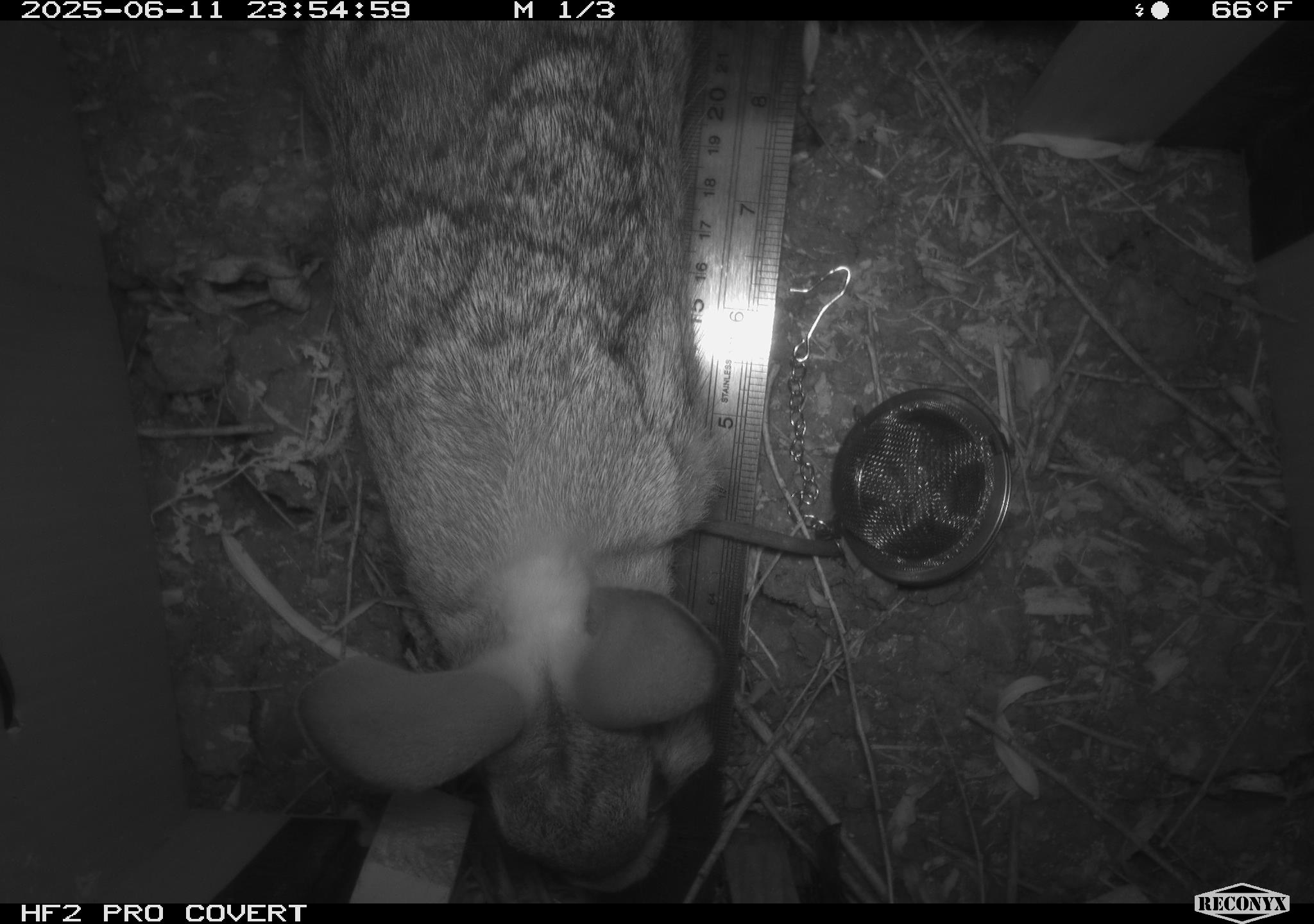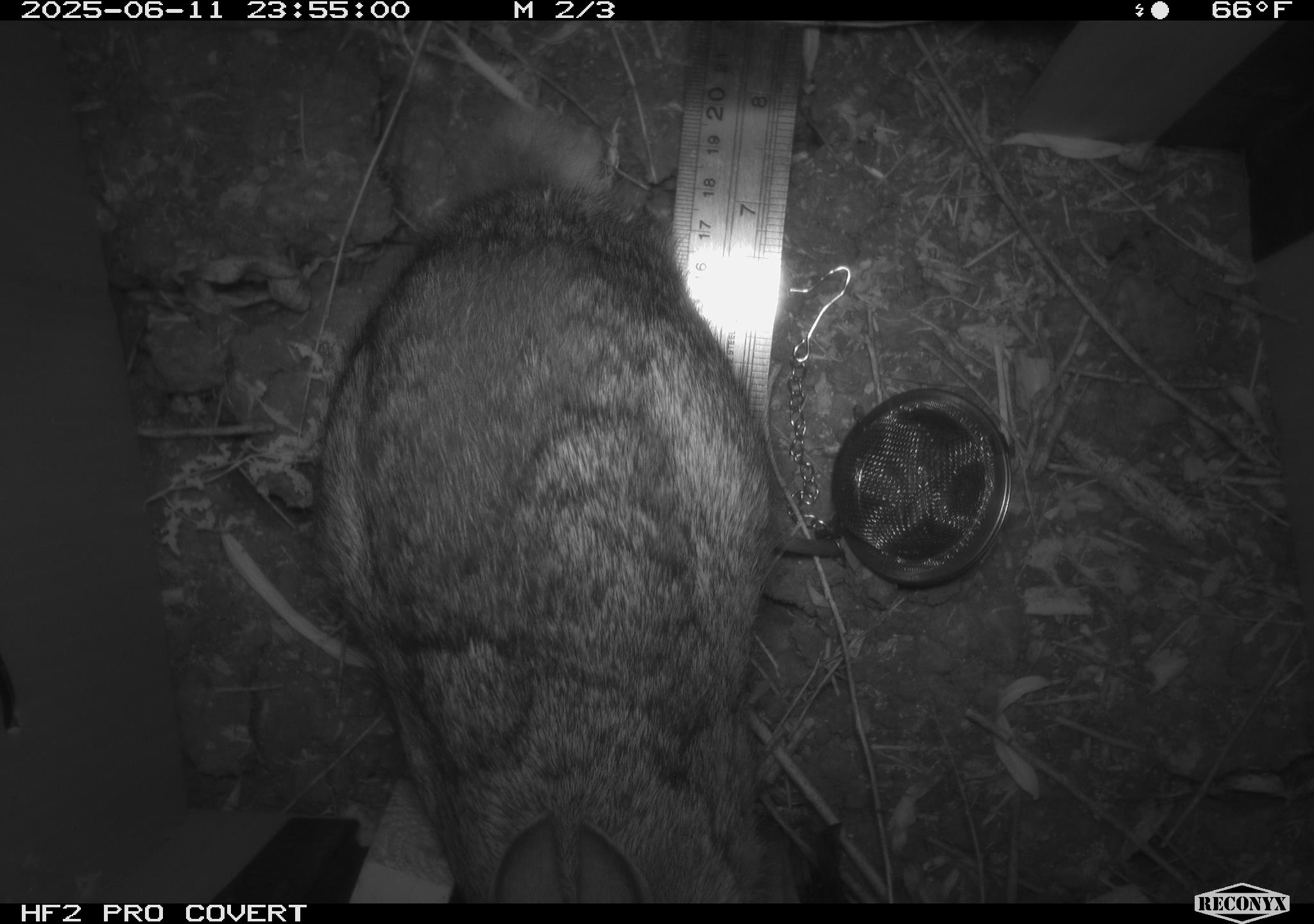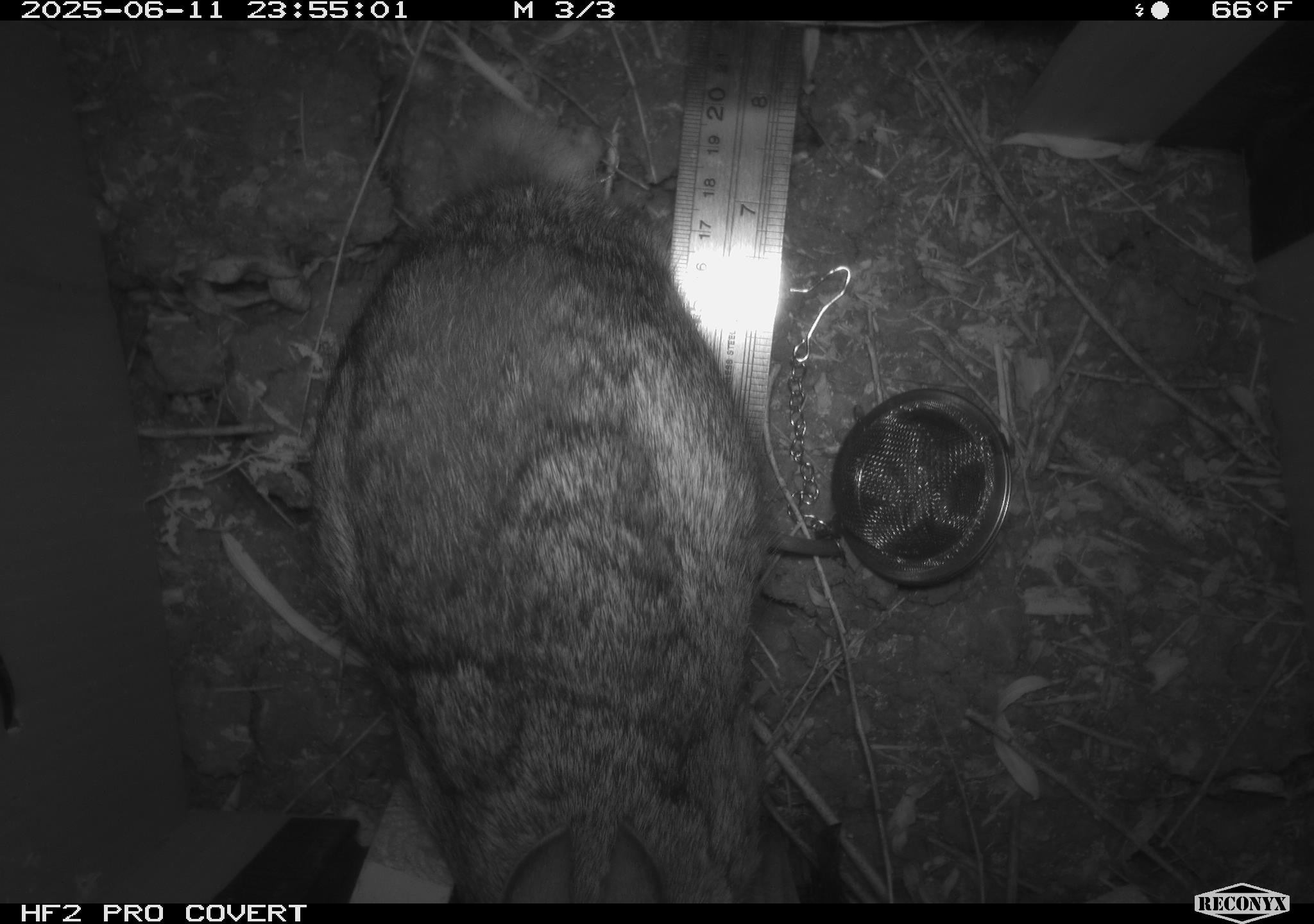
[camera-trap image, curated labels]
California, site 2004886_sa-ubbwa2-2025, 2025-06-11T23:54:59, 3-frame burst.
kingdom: Animalia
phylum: Chordata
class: Mammalia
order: Lagomorpha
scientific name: Lagomorpha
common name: hares, rabbits, and pikas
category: lagomorpha order